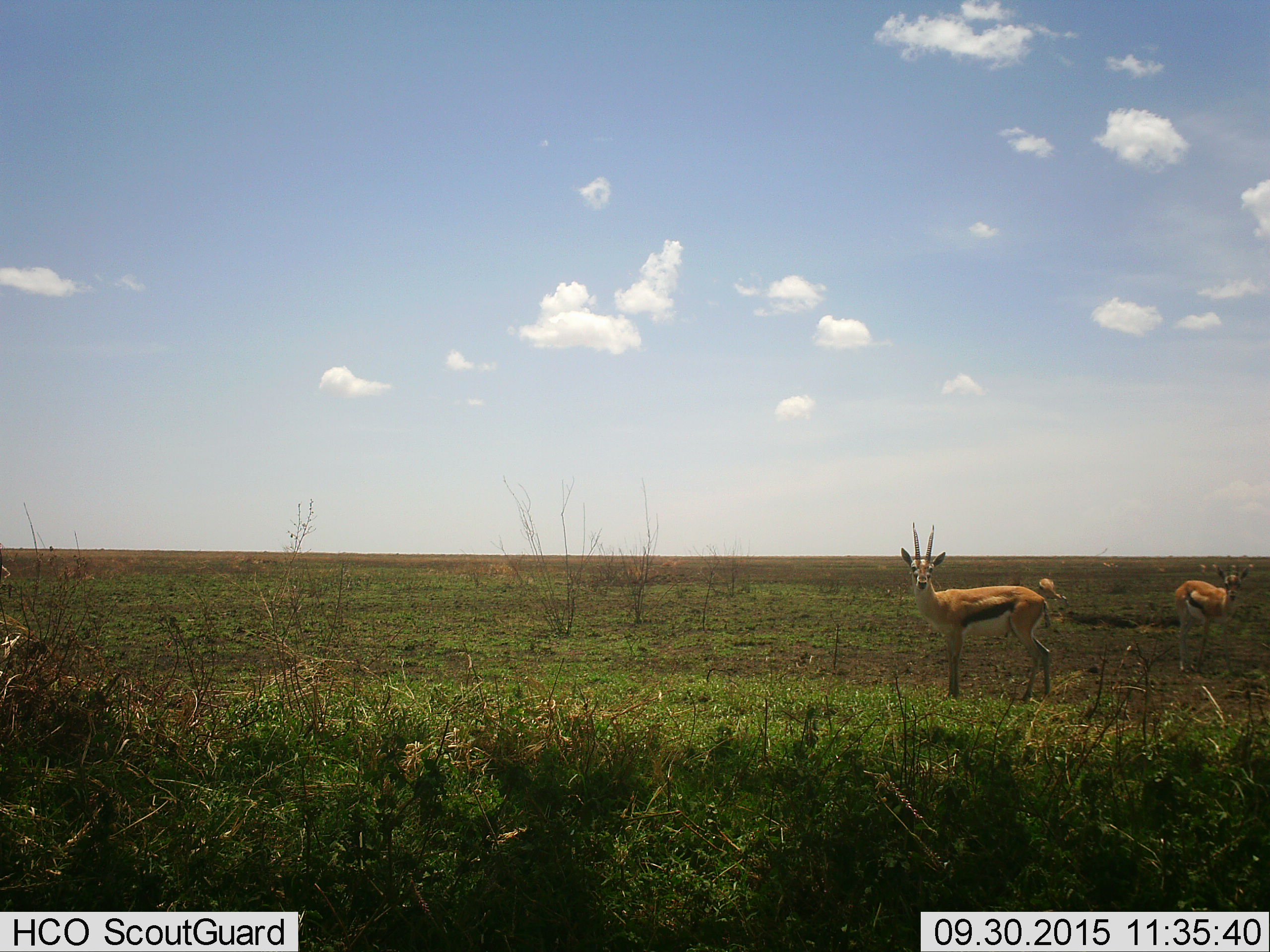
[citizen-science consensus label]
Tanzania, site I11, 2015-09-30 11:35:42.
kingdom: Animalia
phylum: Chordata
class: Mammalia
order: Artiodactyla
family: Bovidae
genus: Eudorcas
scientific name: Eudorcas thomsonii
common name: thomson's gazelle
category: gazellethomsons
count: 3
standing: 100%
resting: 0%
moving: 0%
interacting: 12%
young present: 0%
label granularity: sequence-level